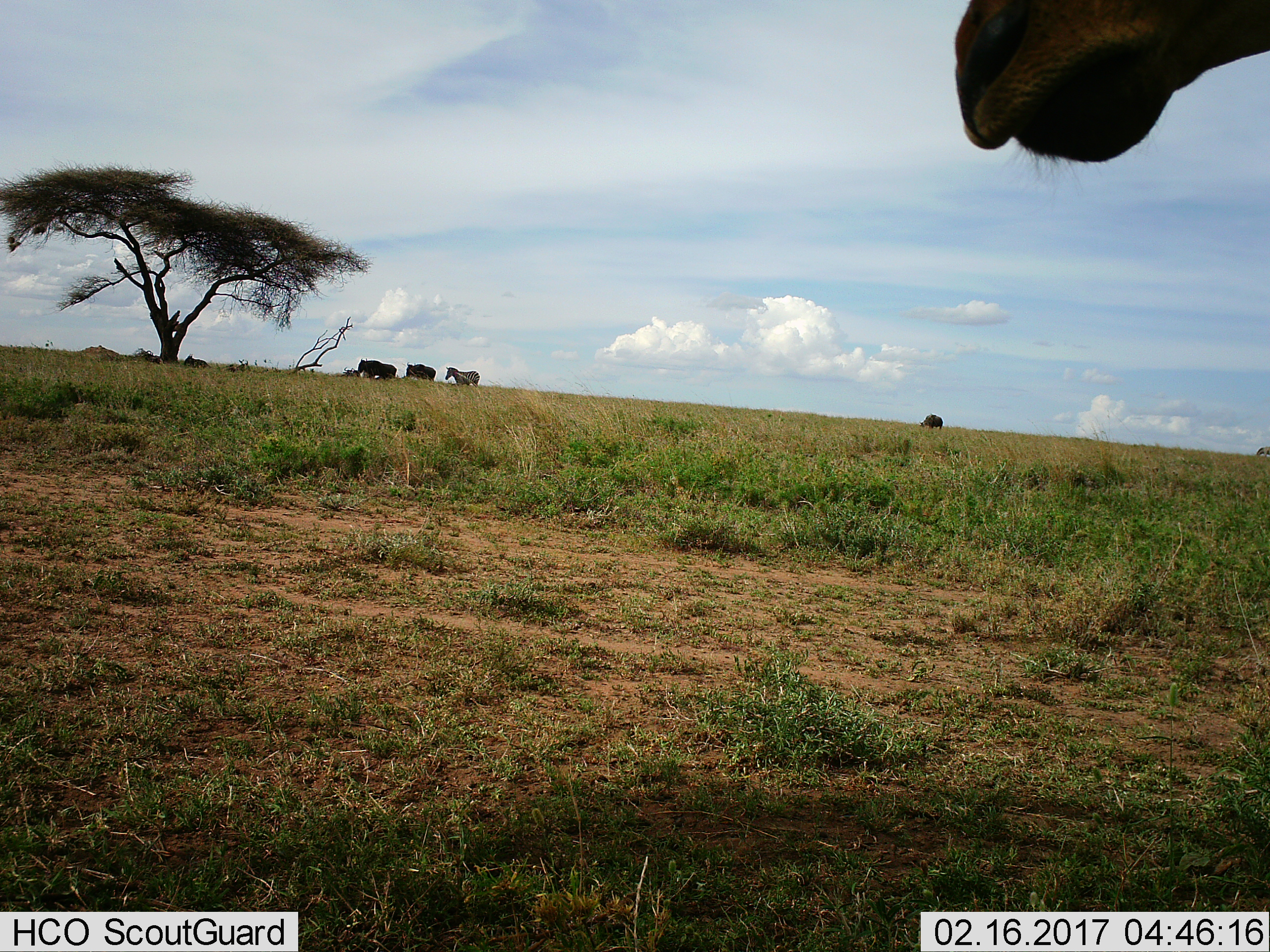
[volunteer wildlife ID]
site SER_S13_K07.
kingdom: Animalia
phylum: Chordata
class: Mammalia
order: Artiodactyla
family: Bovidae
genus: Connochaetes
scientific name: Connochaetes taurinus taurinus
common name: blue wildebeest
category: wildebeestblue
Wildebeestblue (blue wildebeest) (Connochaetes taurinus taurinus), count 5. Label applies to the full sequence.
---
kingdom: Animalia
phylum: Chordata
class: Mammalia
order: Perissodactyla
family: Equidae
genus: Equus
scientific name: Equus quagga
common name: plains zebra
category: zebraplains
Zebraplains (plains zebra) (Equus quagga), count 1. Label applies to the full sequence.